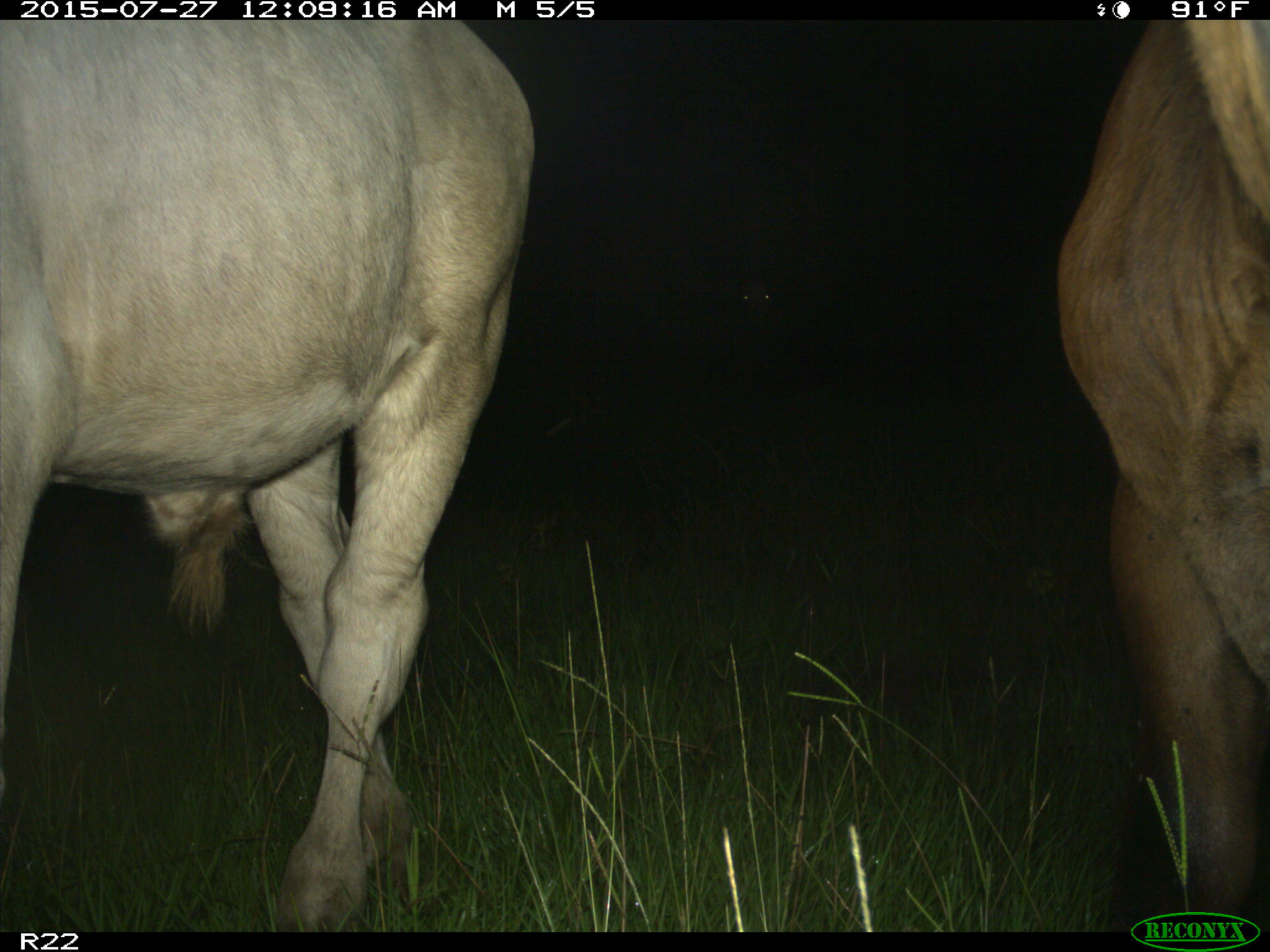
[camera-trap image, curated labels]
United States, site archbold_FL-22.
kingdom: Animalia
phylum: Chordata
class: Mammalia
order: Artiodactyla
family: Bovidae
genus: Bos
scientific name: Bos taurus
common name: domestic cow